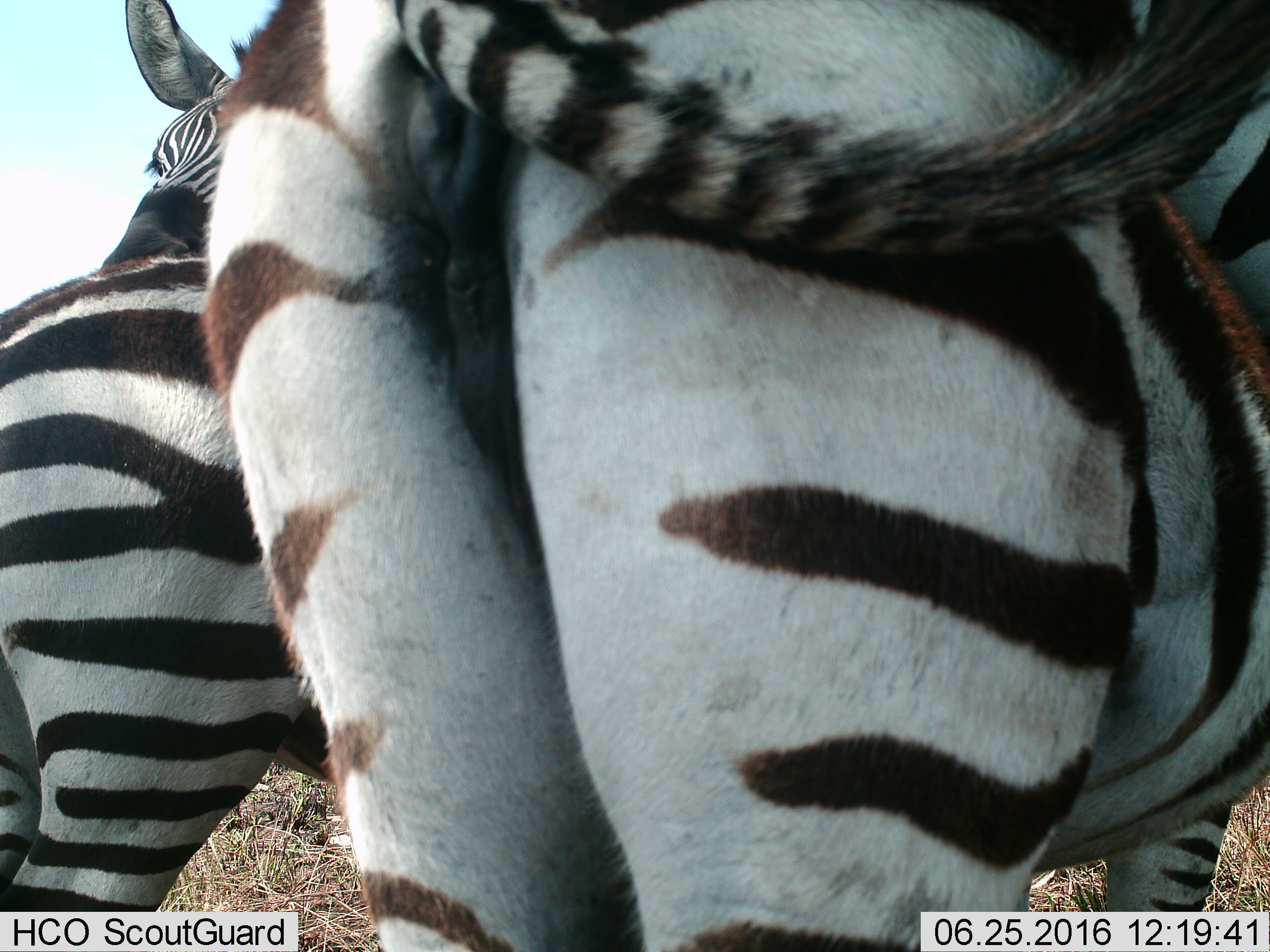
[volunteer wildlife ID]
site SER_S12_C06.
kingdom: Animalia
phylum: Chordata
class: Mammalia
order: Perissodactyla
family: Equidae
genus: Equus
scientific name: Equus quagga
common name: plains zebra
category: zebraplains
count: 2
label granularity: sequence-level